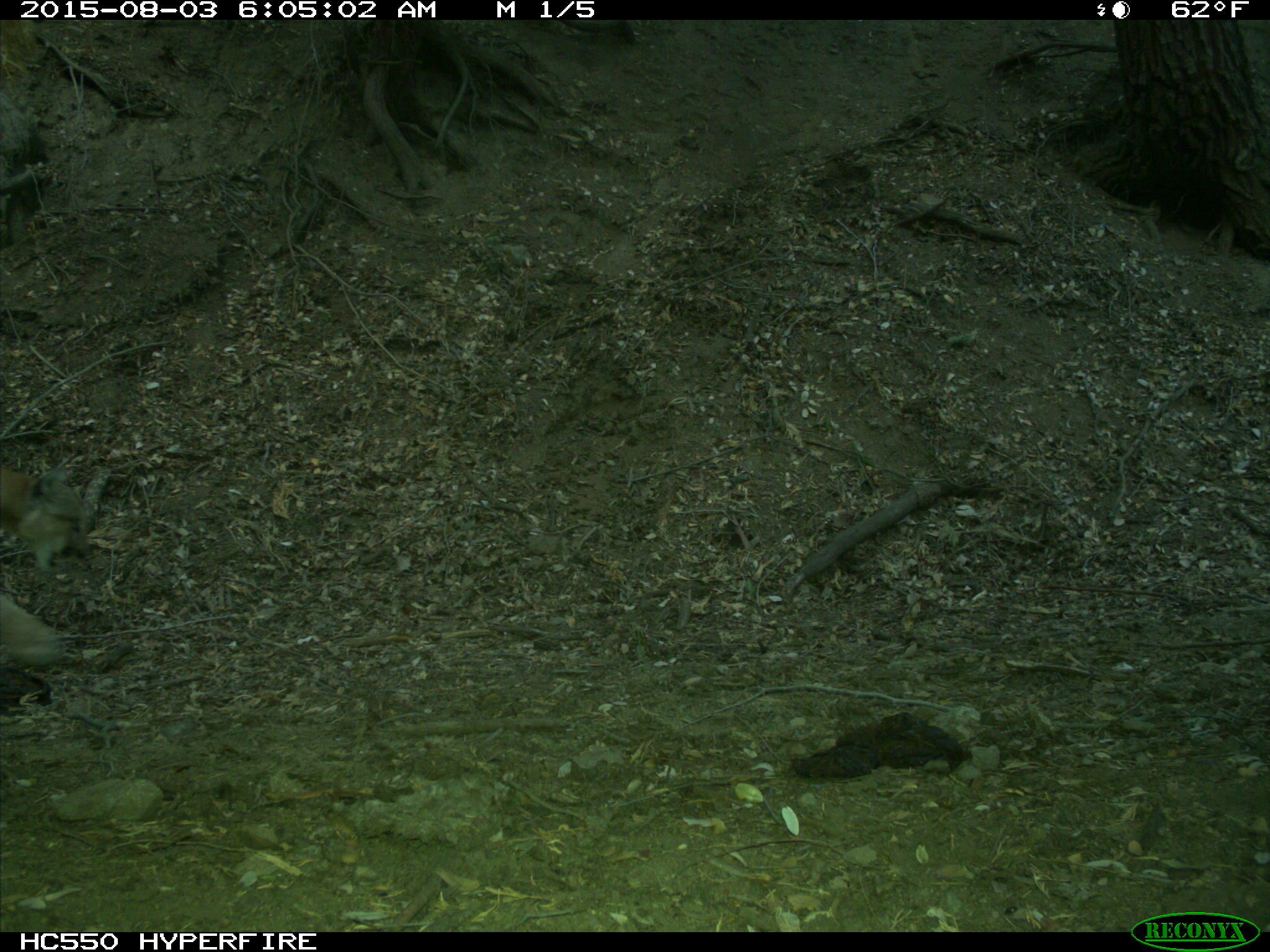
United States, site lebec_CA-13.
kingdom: Animalia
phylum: Chordata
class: Mammalia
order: Carnivora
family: Felidae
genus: Puma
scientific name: Puma concolor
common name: mountain lion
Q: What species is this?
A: Puma concolor (mountain lion).